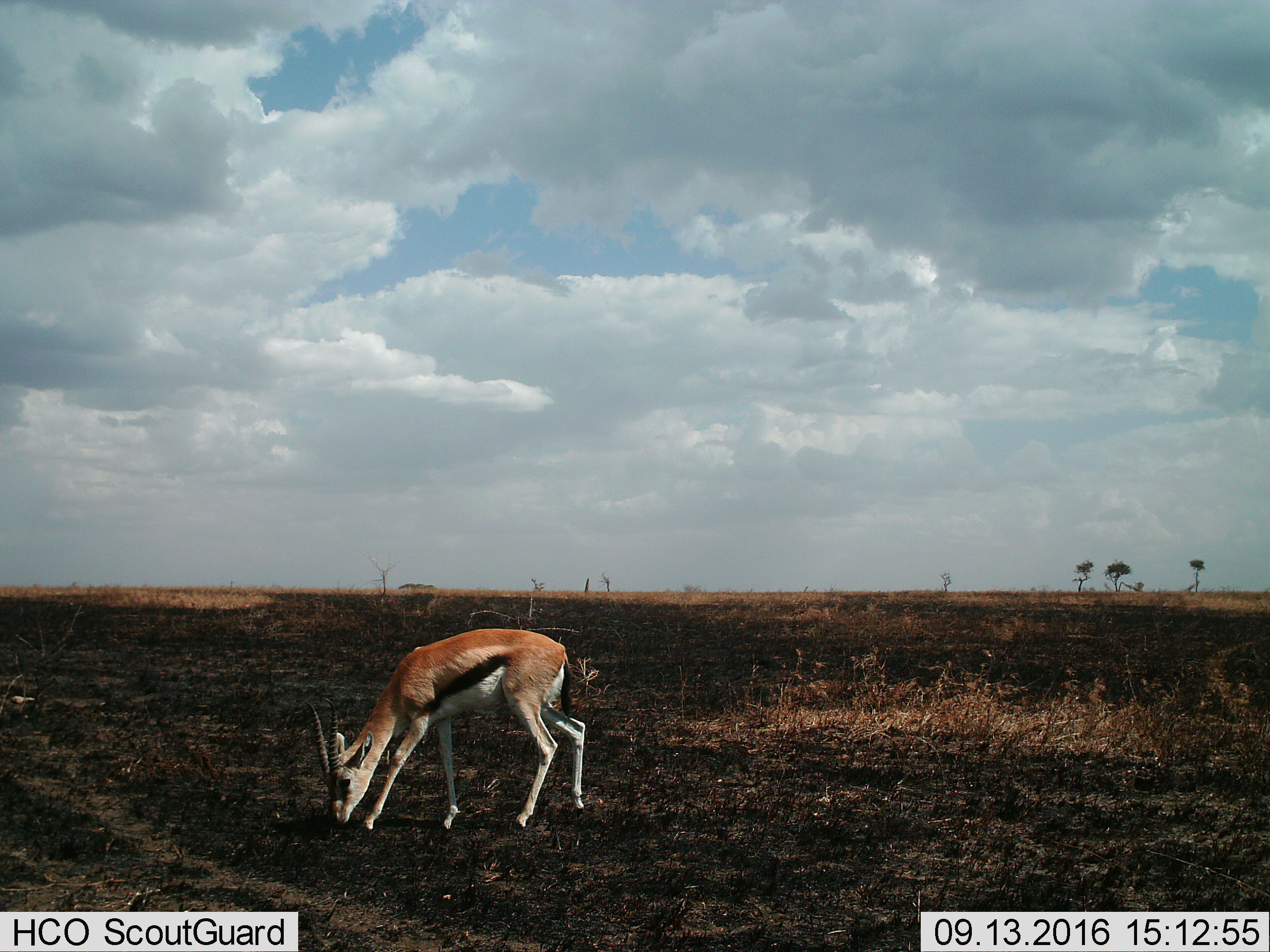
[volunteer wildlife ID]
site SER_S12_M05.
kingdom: Animalia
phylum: Chordata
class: Mammalia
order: Artiodactyla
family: Bovidae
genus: Eudorcas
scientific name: Eudorcas thomsonii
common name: thomson's gazelle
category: gazellethomsons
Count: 1.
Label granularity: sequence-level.